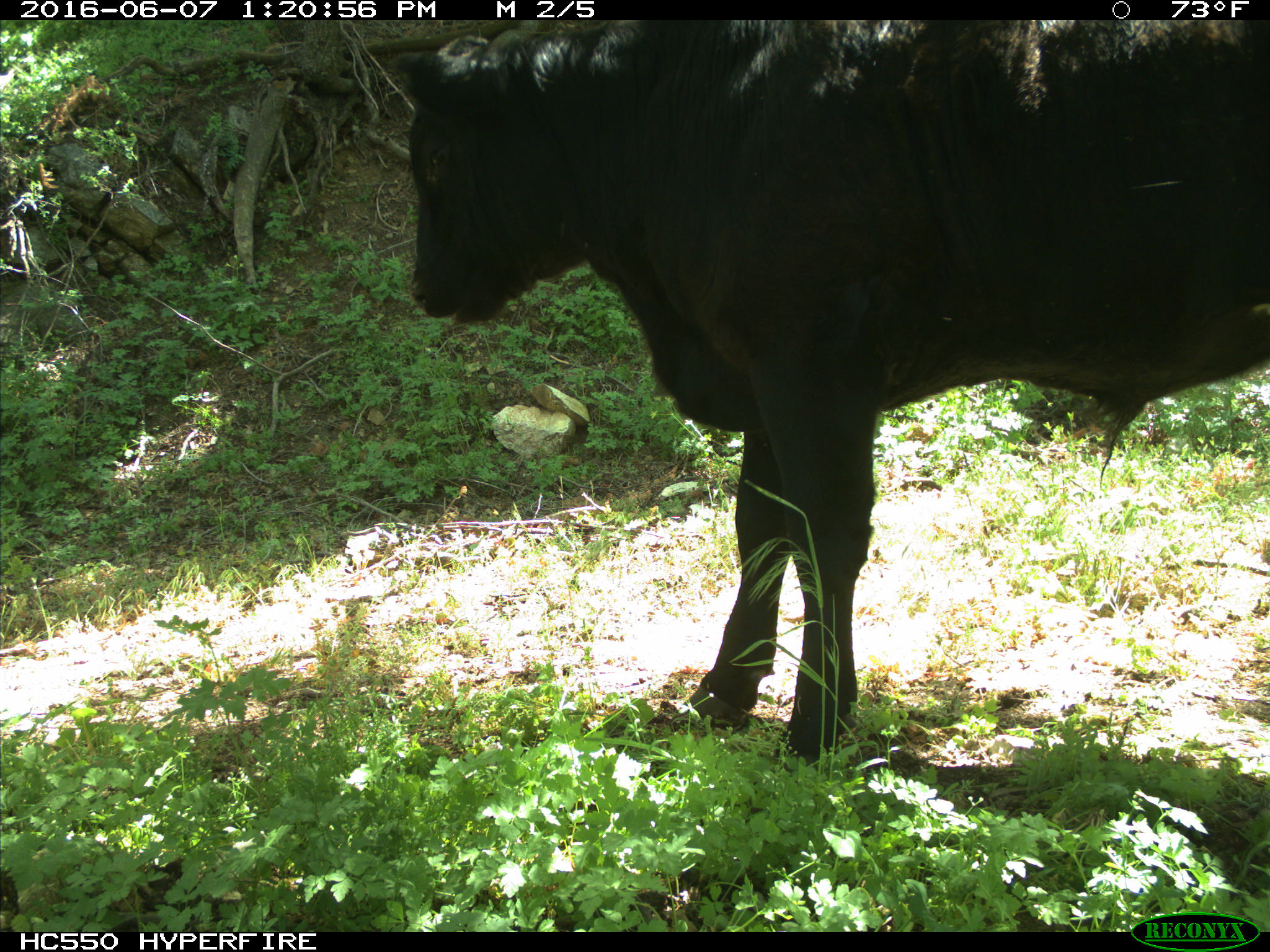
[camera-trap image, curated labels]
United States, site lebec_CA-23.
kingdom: Animalia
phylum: Chordata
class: Mammalia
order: Artiodactyla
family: Bovidae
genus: Bos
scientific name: Bos taurus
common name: domestic cow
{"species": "Bos taurus (domestic cow)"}